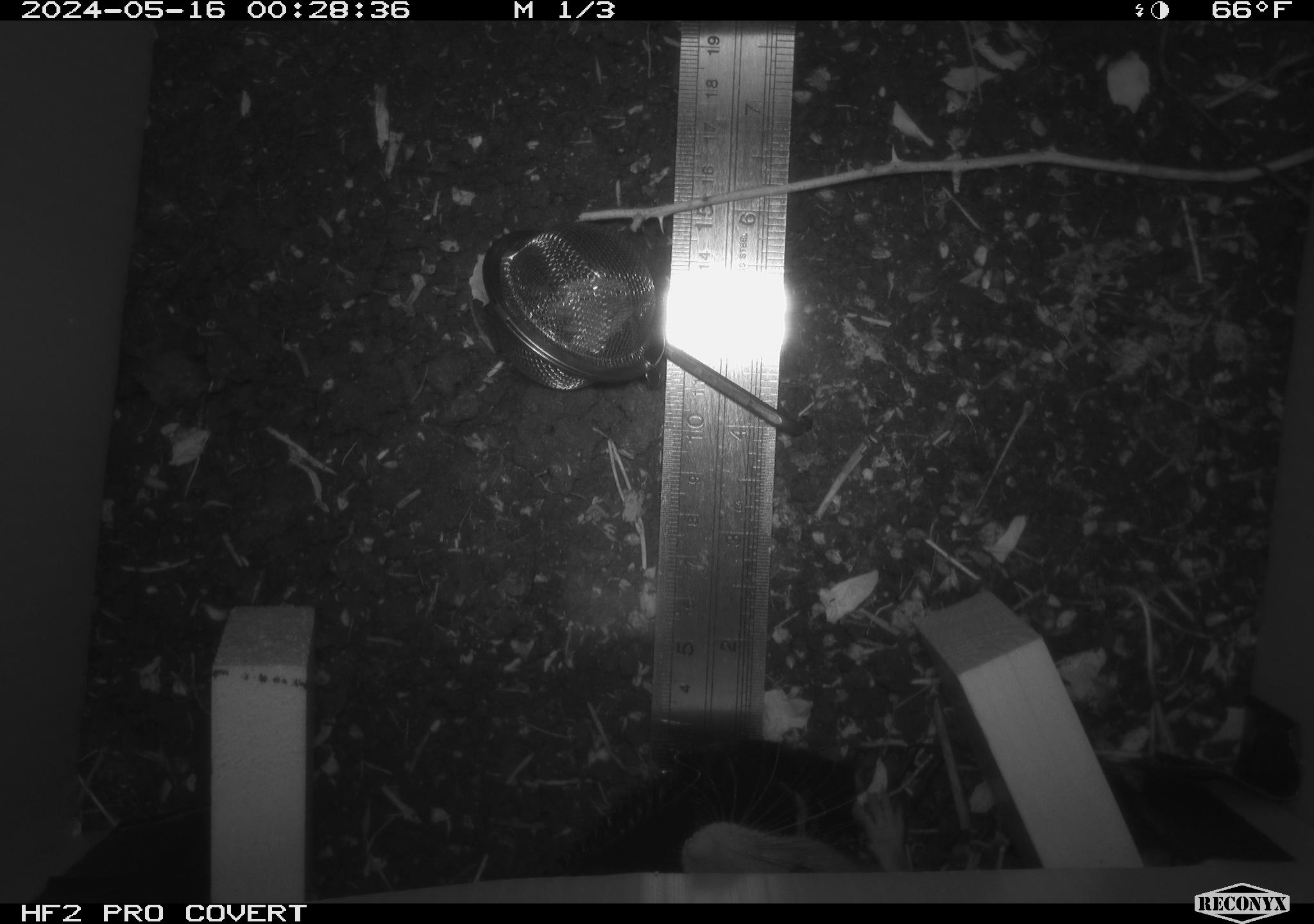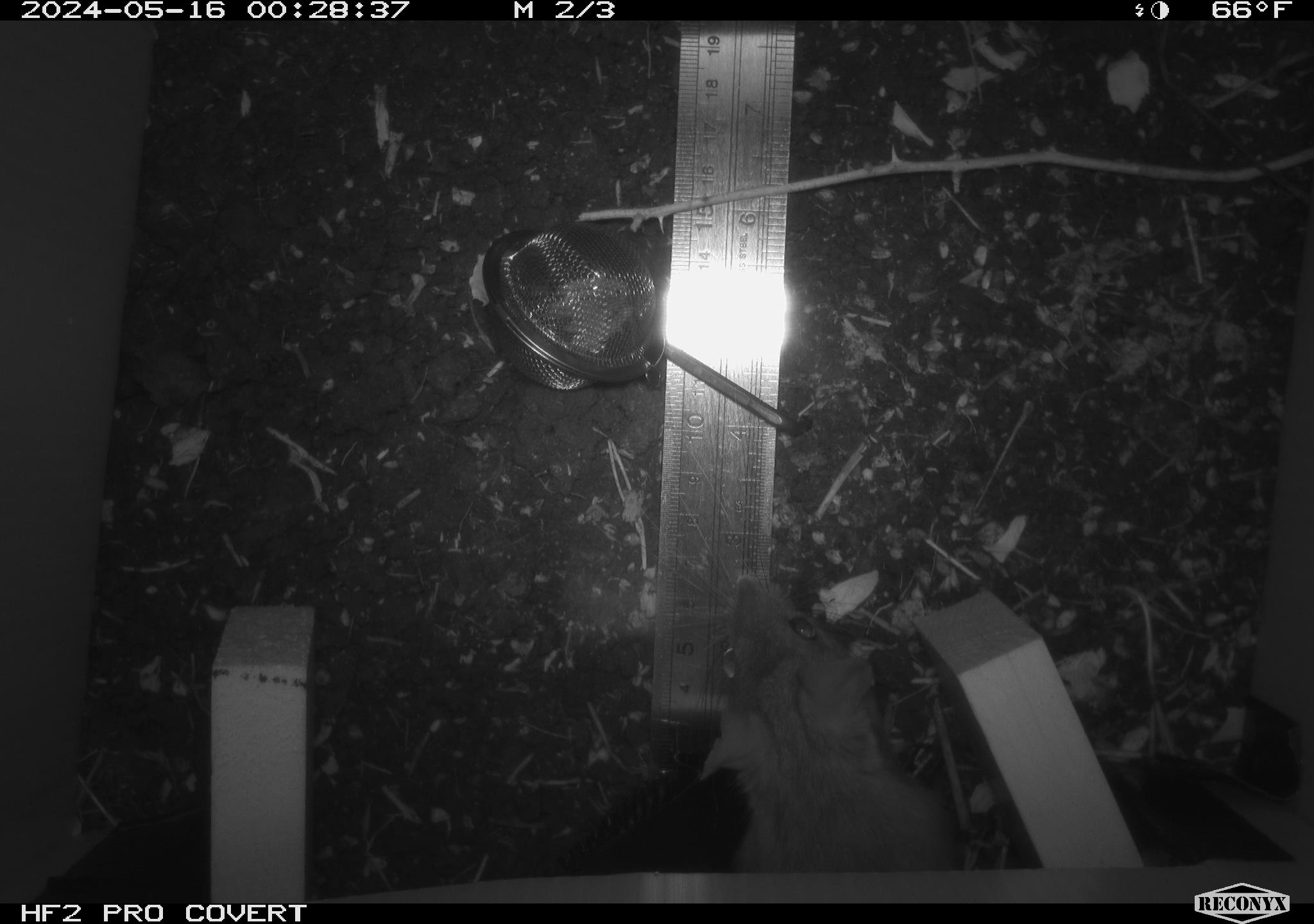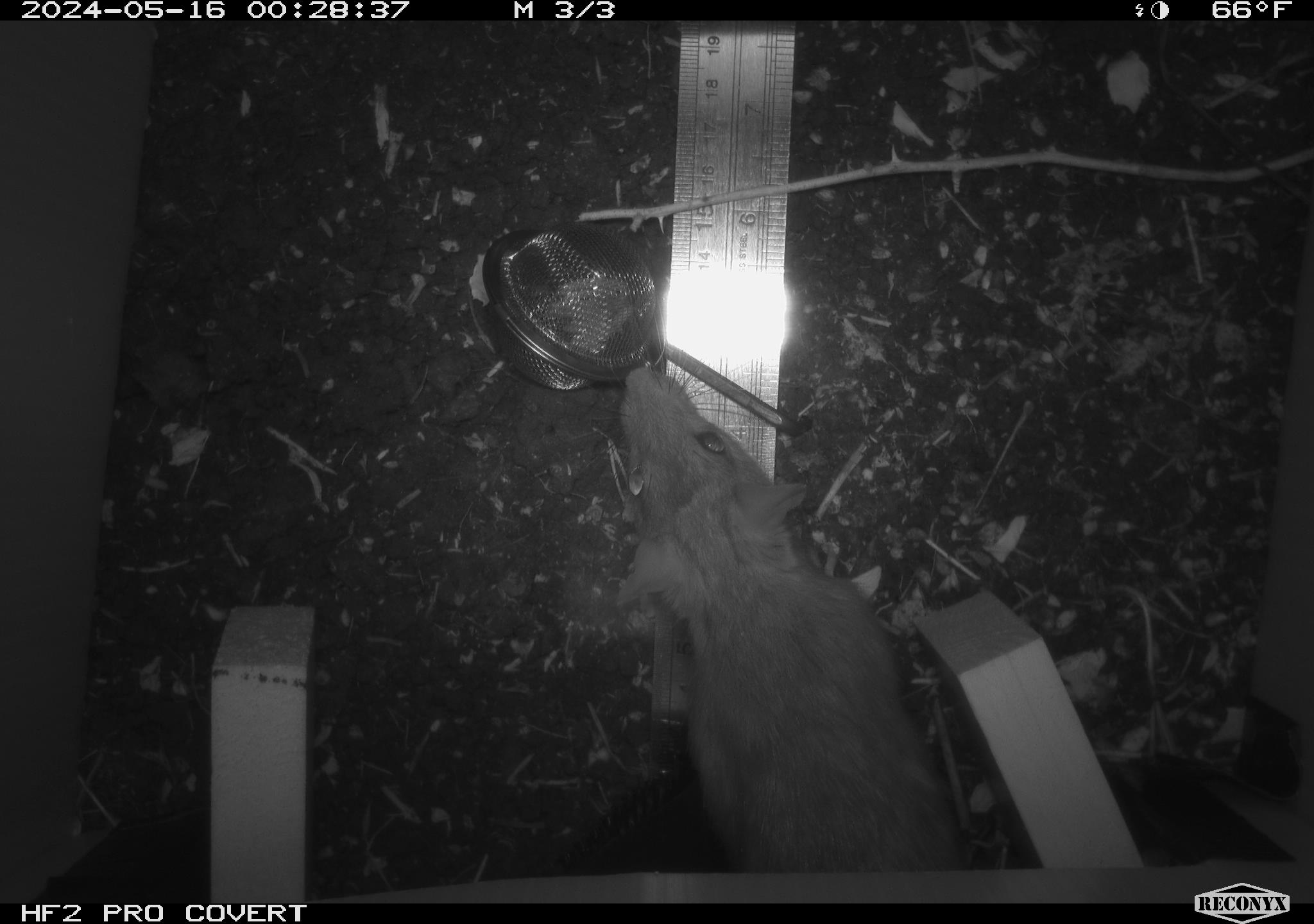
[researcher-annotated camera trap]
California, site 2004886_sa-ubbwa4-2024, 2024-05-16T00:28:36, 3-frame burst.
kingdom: Animalia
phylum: Chordata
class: Mammalia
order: Rodentia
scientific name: Rodentia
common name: woodrat or rat or mouse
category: woodrat or rat or mouse species